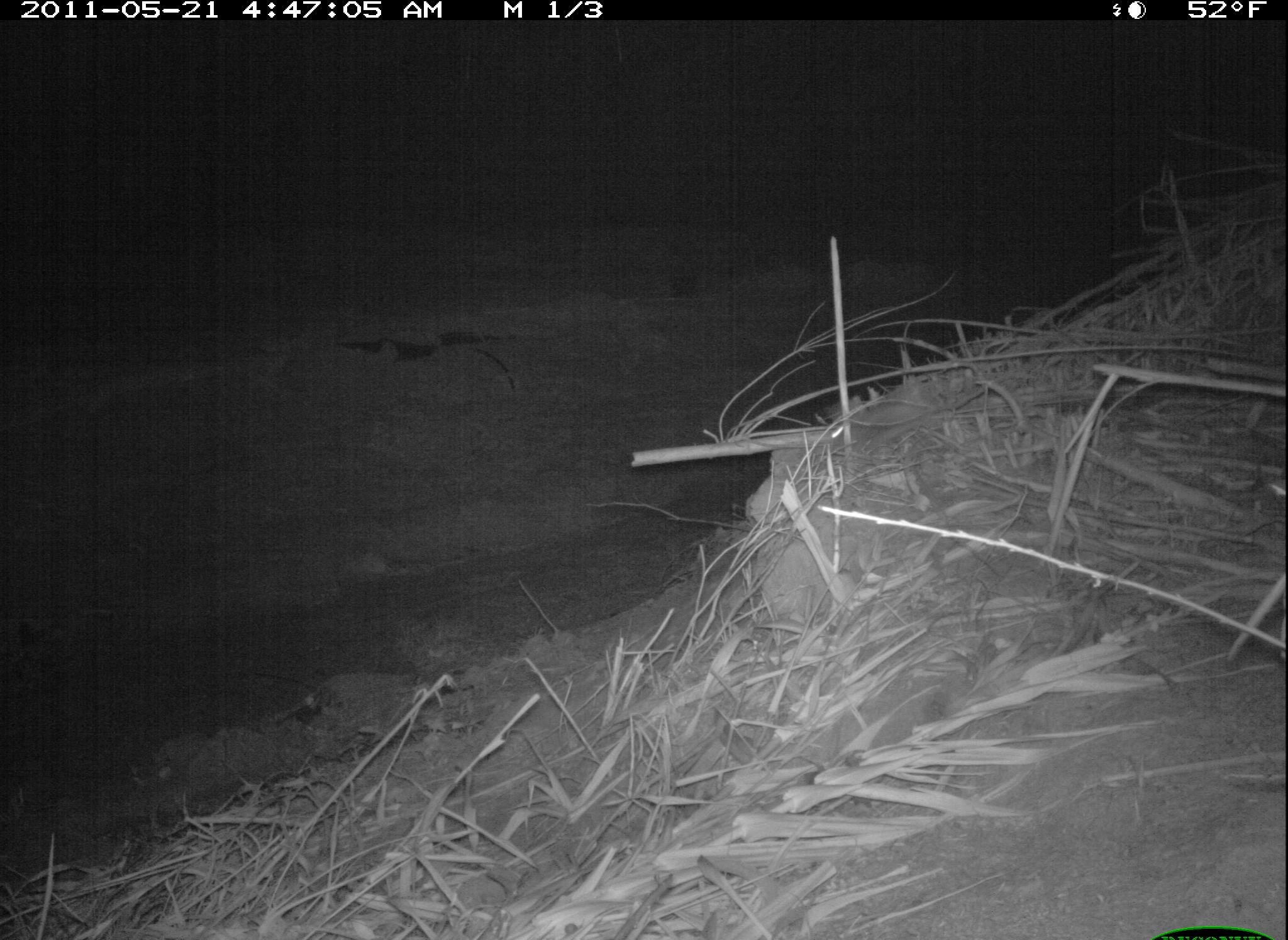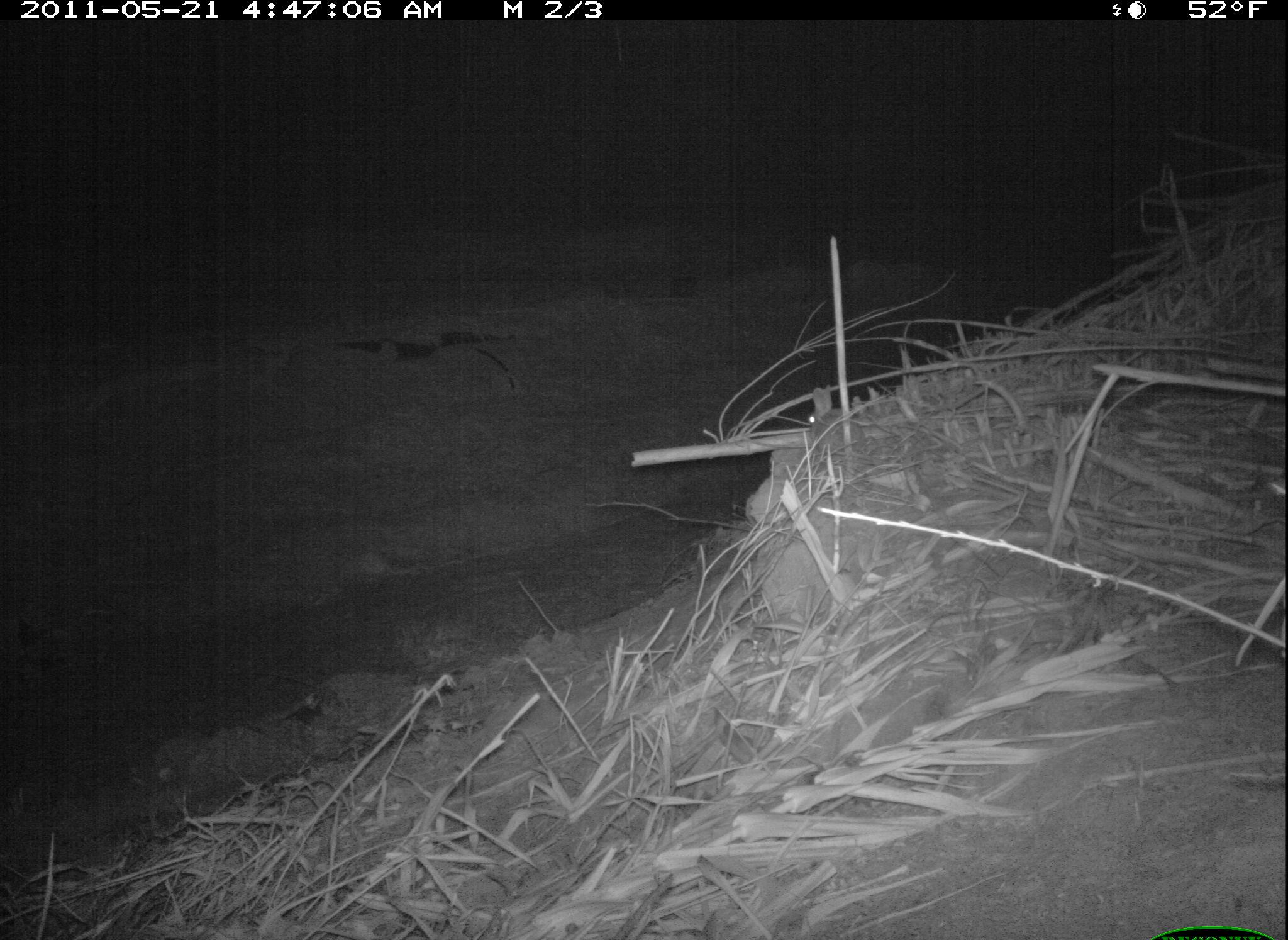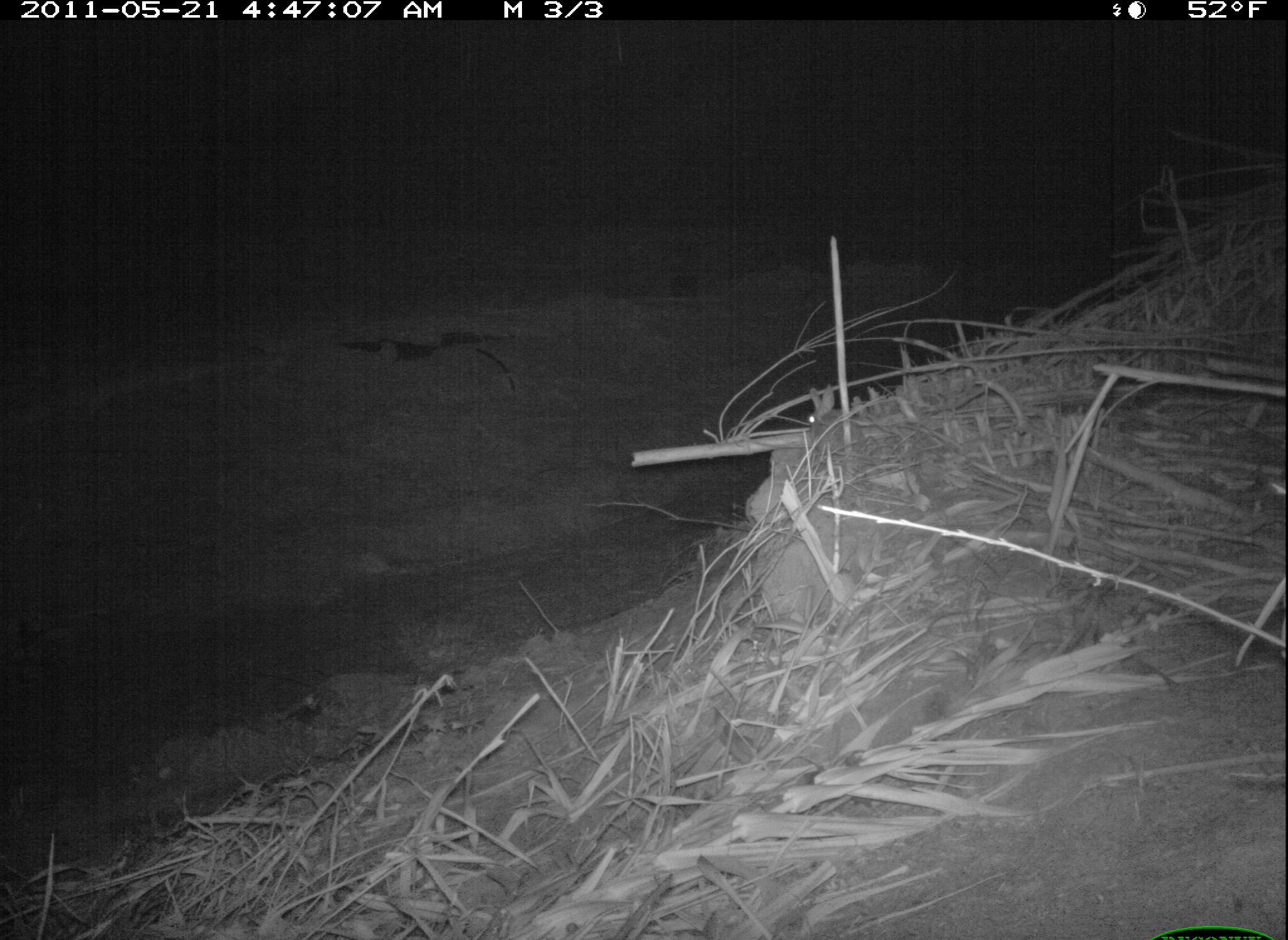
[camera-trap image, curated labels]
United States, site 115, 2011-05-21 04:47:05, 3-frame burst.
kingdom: Animalia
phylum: Chordata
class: Mammalia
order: Lagomorpha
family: Leporidae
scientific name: Leporidae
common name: rabbits and hares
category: rabbit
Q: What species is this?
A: Rabbit (rabbits and hares) (Leporidae).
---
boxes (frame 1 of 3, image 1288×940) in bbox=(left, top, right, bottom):
rabbit: bbox=(312, 598, 567, 689)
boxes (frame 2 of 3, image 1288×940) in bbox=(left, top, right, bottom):
rabbit: bbox=(807, 380, 862, 445)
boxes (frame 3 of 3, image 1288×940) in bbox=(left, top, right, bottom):
rabbit: bbox=(802, 382, 869, 451)